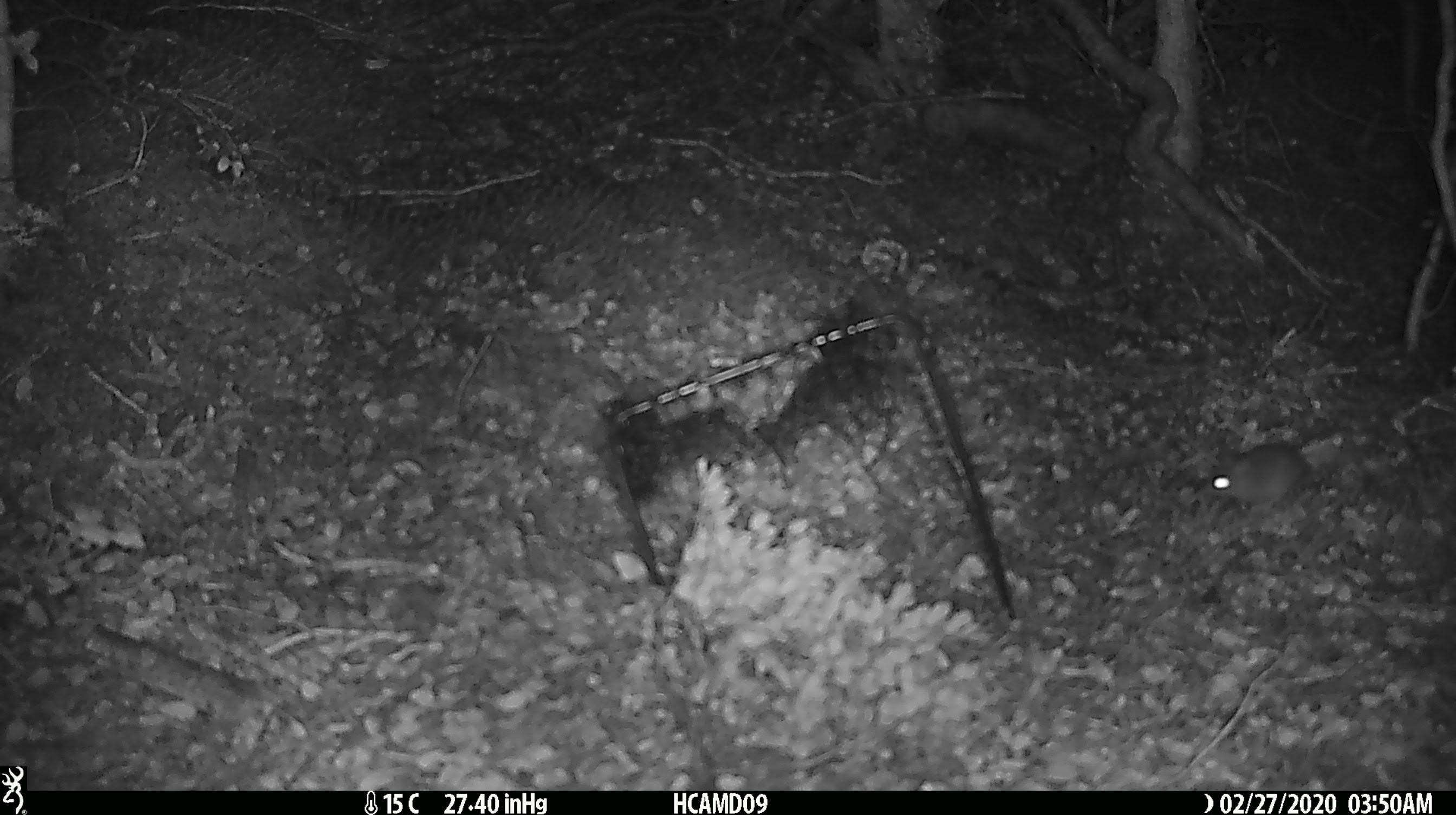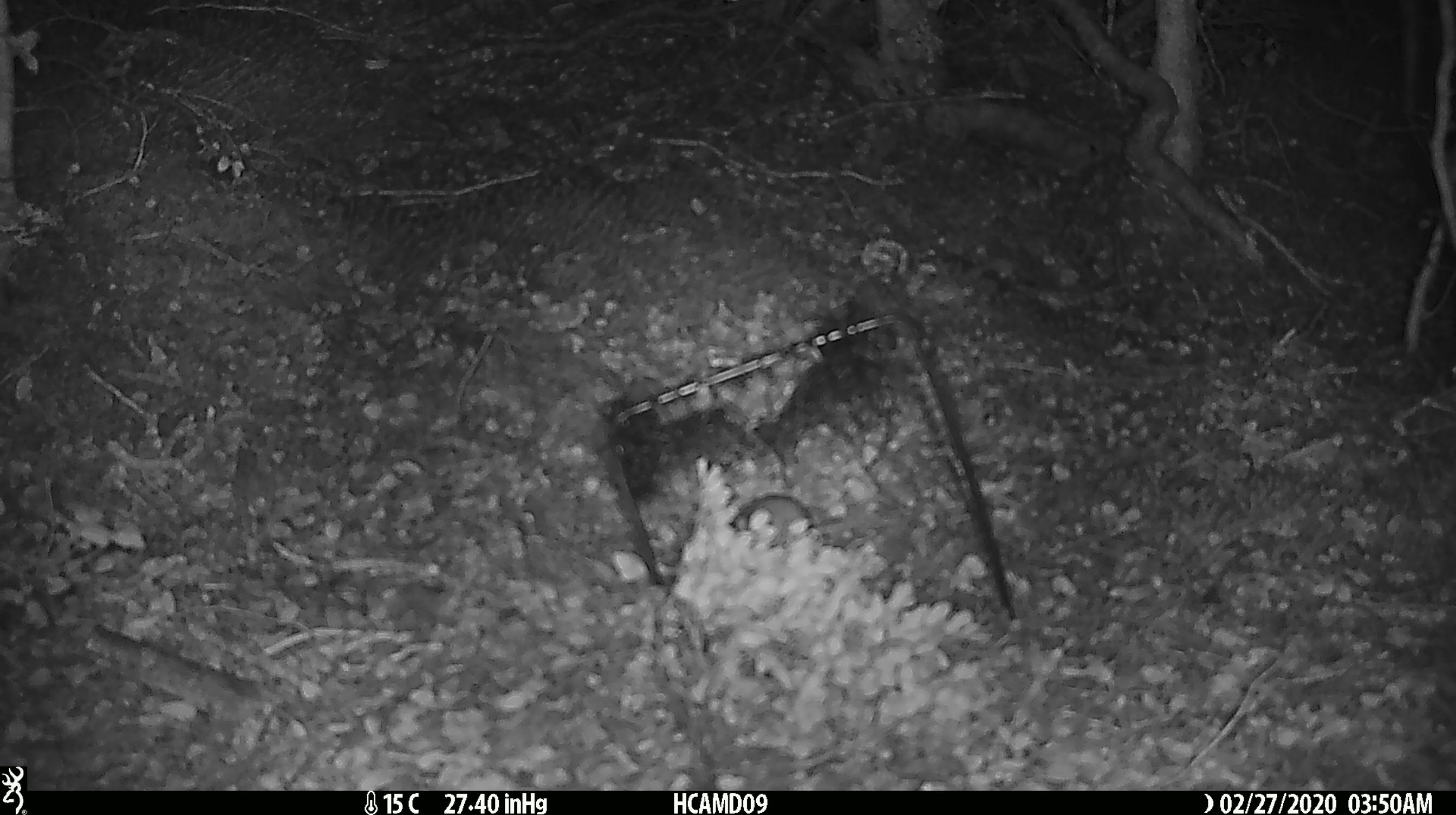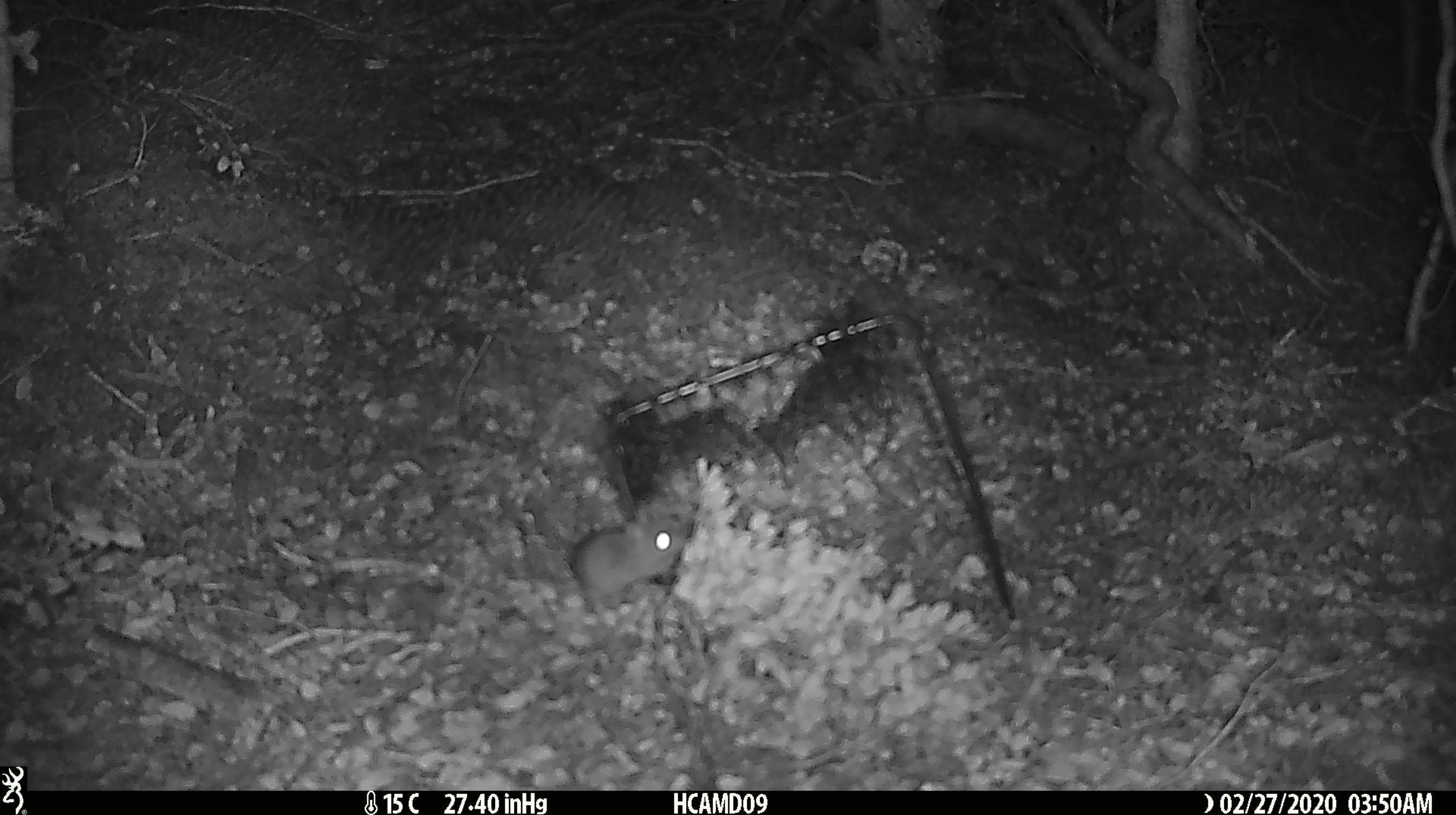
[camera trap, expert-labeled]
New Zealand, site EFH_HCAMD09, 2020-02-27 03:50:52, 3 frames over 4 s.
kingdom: Animalia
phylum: Chordata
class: Mammalia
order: Rodentia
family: Muridae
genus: Mus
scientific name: Mus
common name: mouse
Mouse (Mus).